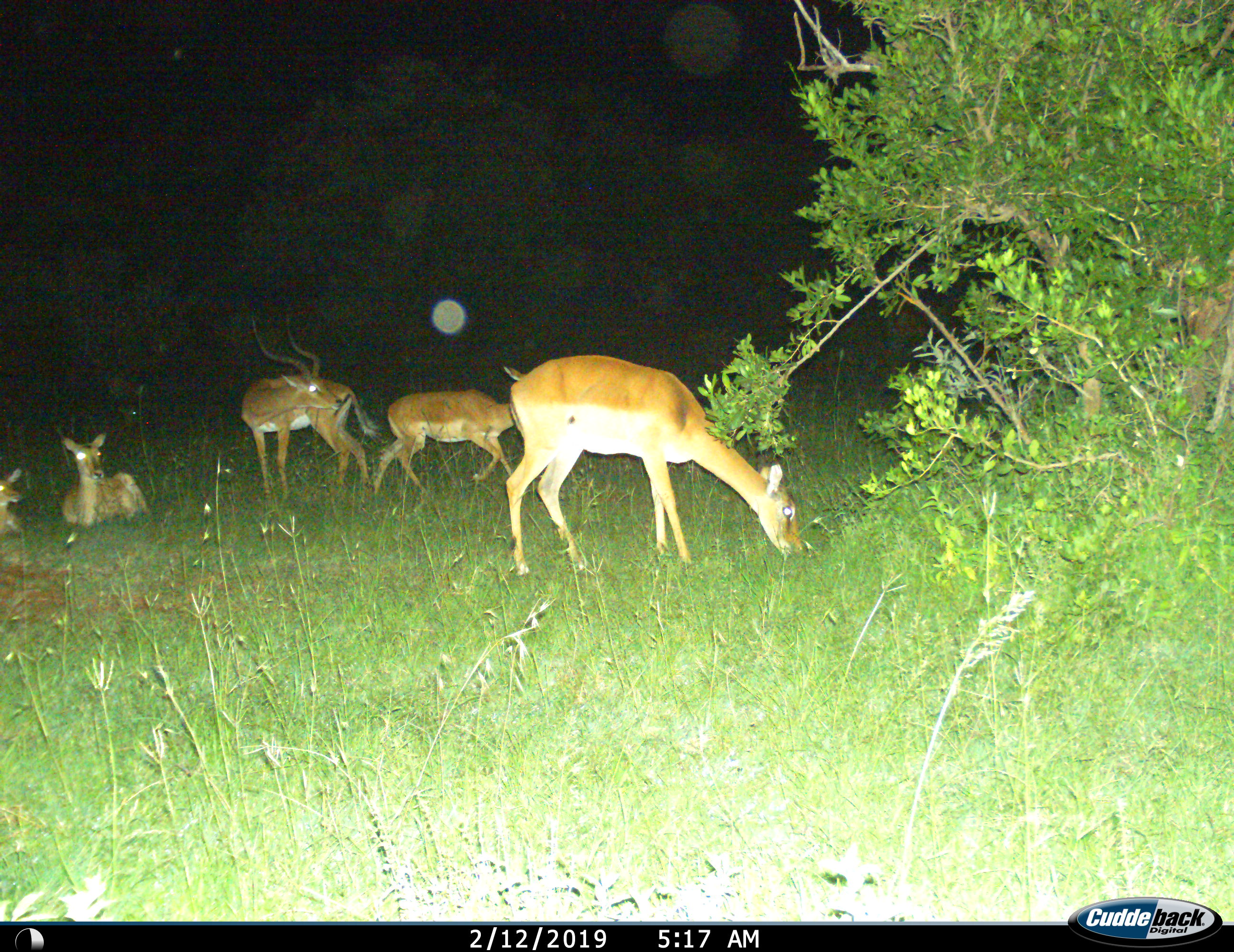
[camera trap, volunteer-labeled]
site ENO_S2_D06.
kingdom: Animalia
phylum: Chordata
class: Mammalia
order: Artiodactyla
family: Bovidae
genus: Aepyceros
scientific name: Aepyceros melampus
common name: impala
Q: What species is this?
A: Impala (Aepyceros melampus).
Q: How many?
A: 5.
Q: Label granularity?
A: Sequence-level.